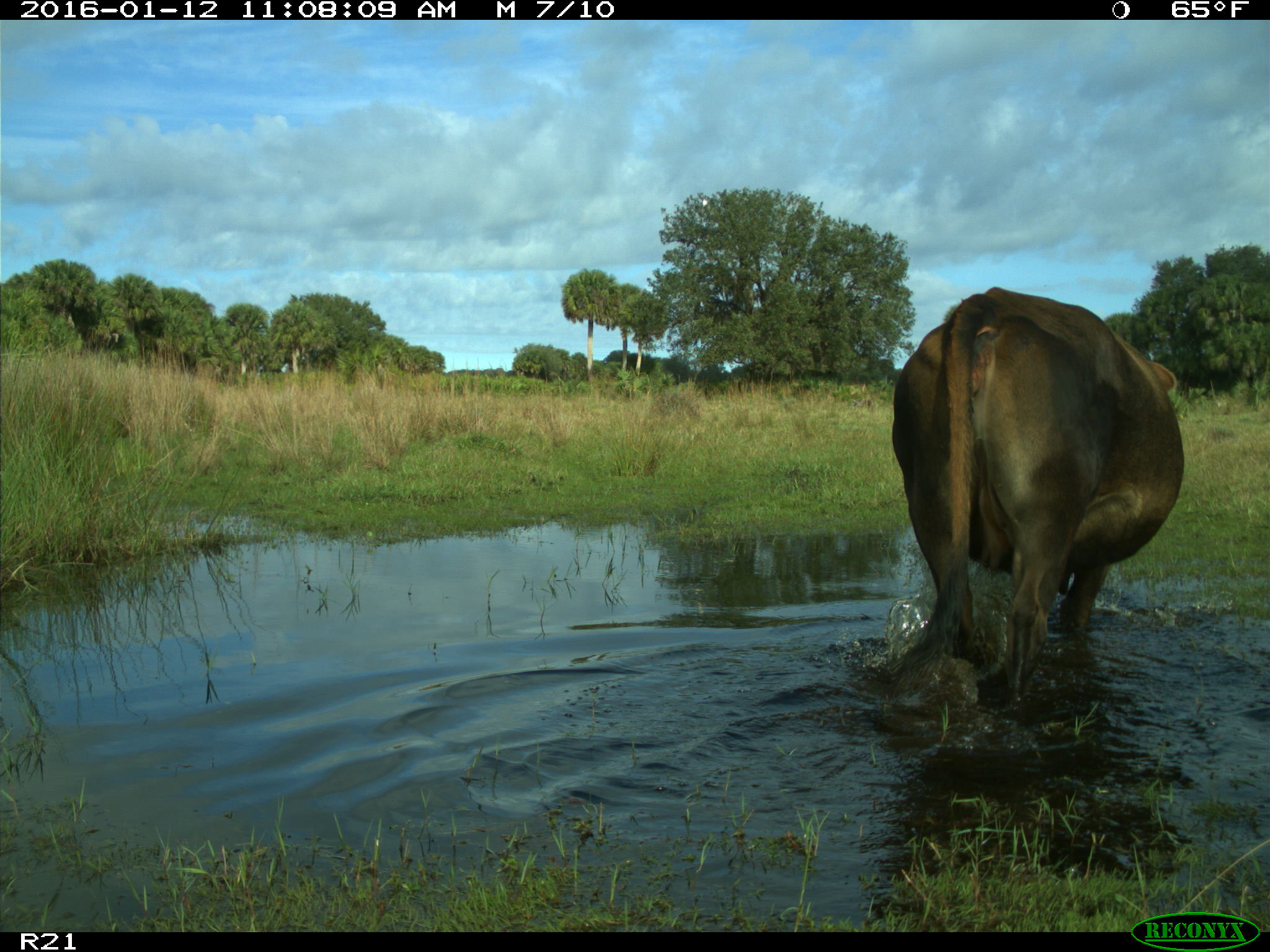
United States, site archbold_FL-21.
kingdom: Animalia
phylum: Chordata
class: Mammalia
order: Artiodactyla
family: Bovidae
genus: Bos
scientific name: Bos taurus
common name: domestic cow